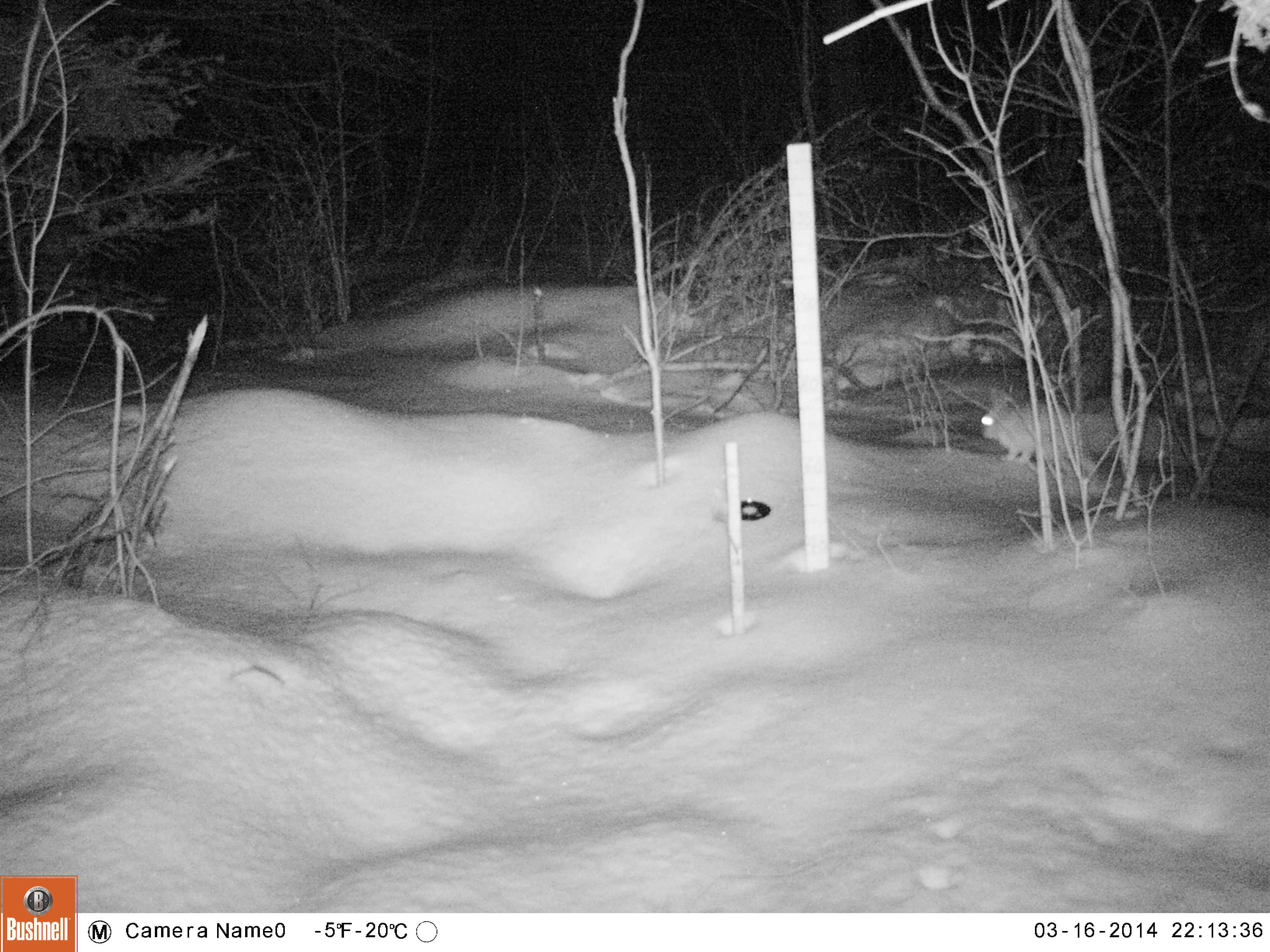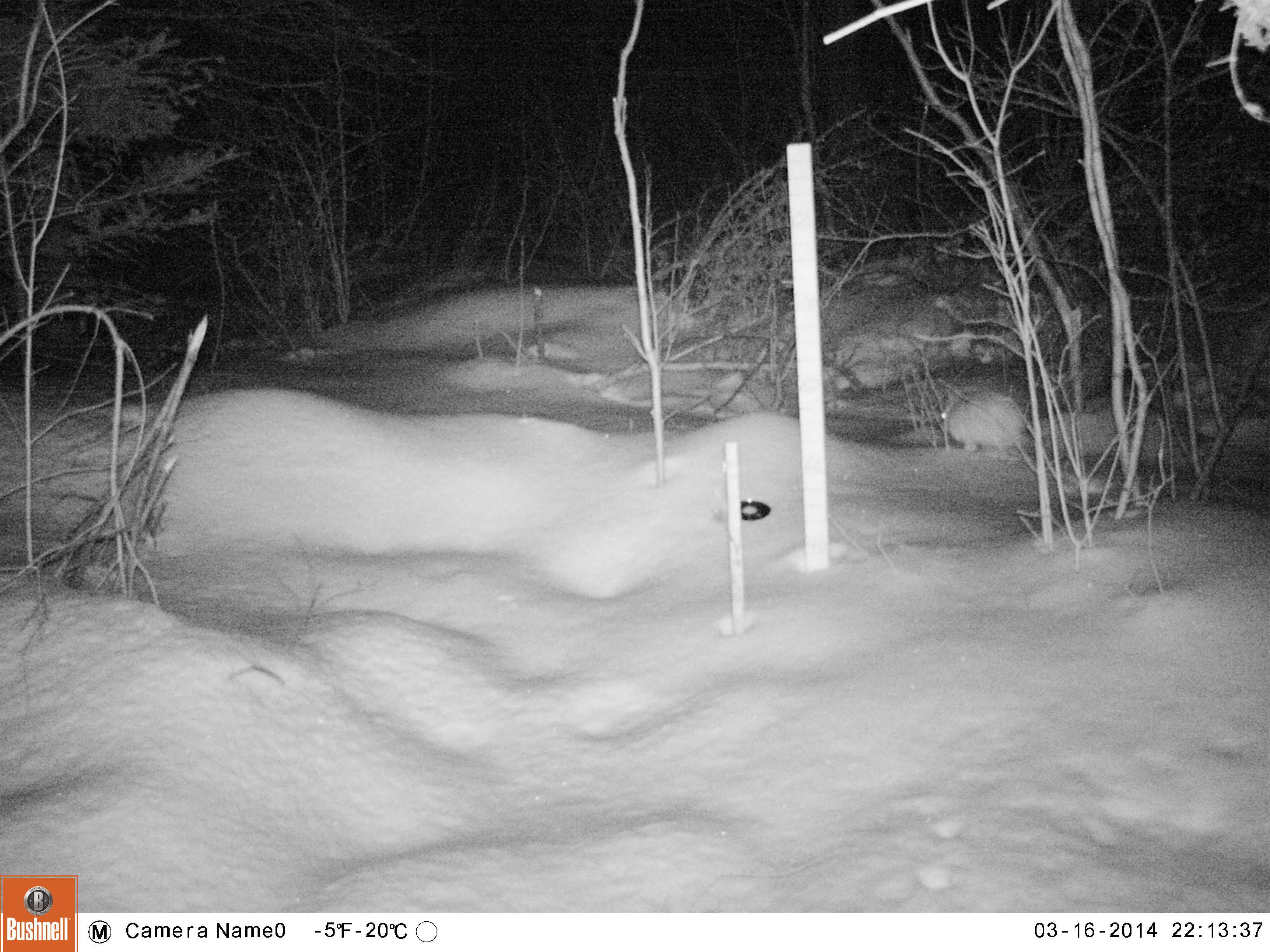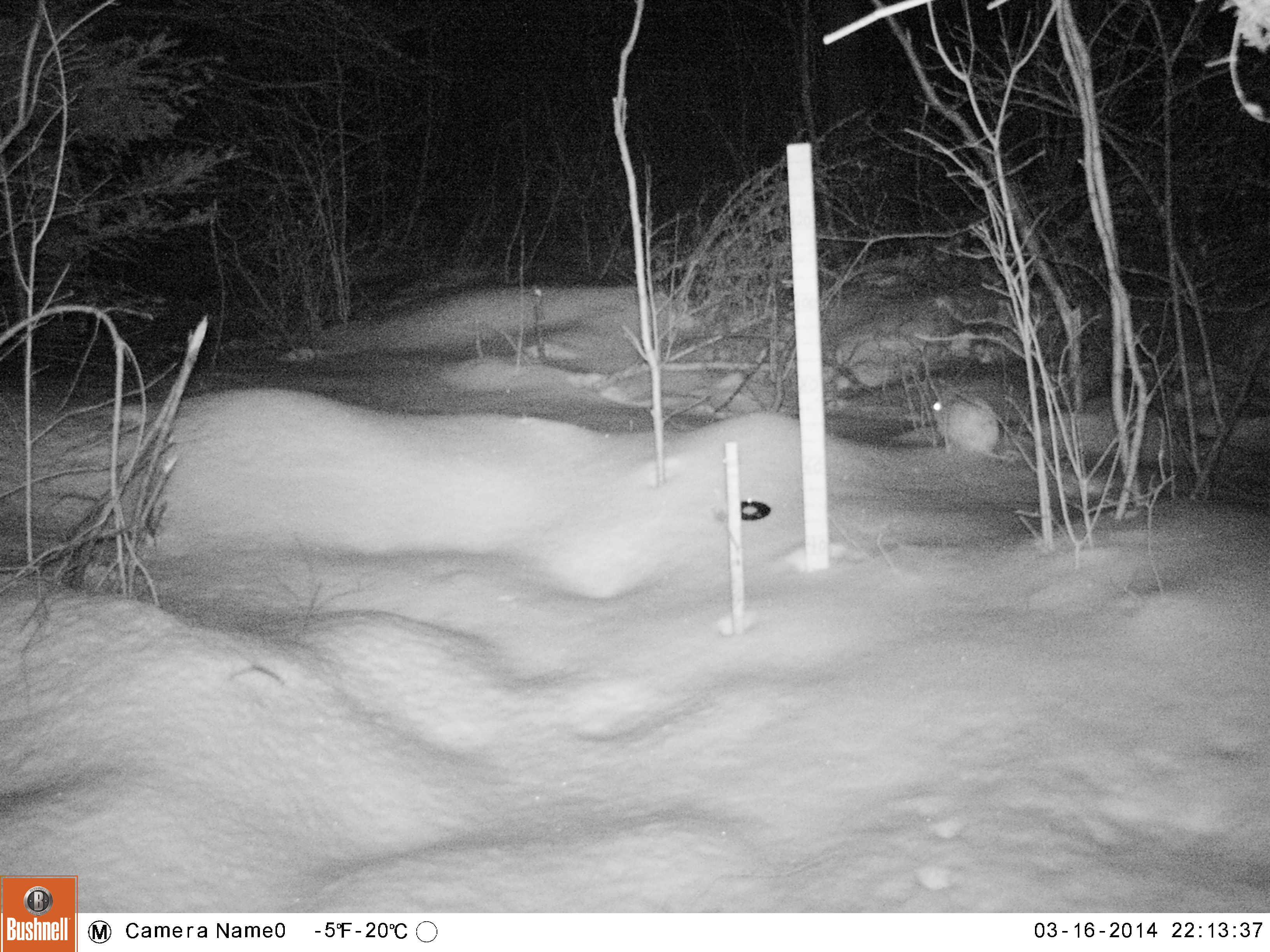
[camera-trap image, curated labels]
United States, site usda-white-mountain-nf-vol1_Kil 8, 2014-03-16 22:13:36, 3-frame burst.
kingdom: Animalia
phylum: Chordata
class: Mammalia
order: Lagomorpha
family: Leporidae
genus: Lepus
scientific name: Lepus americanus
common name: snowshoe hare